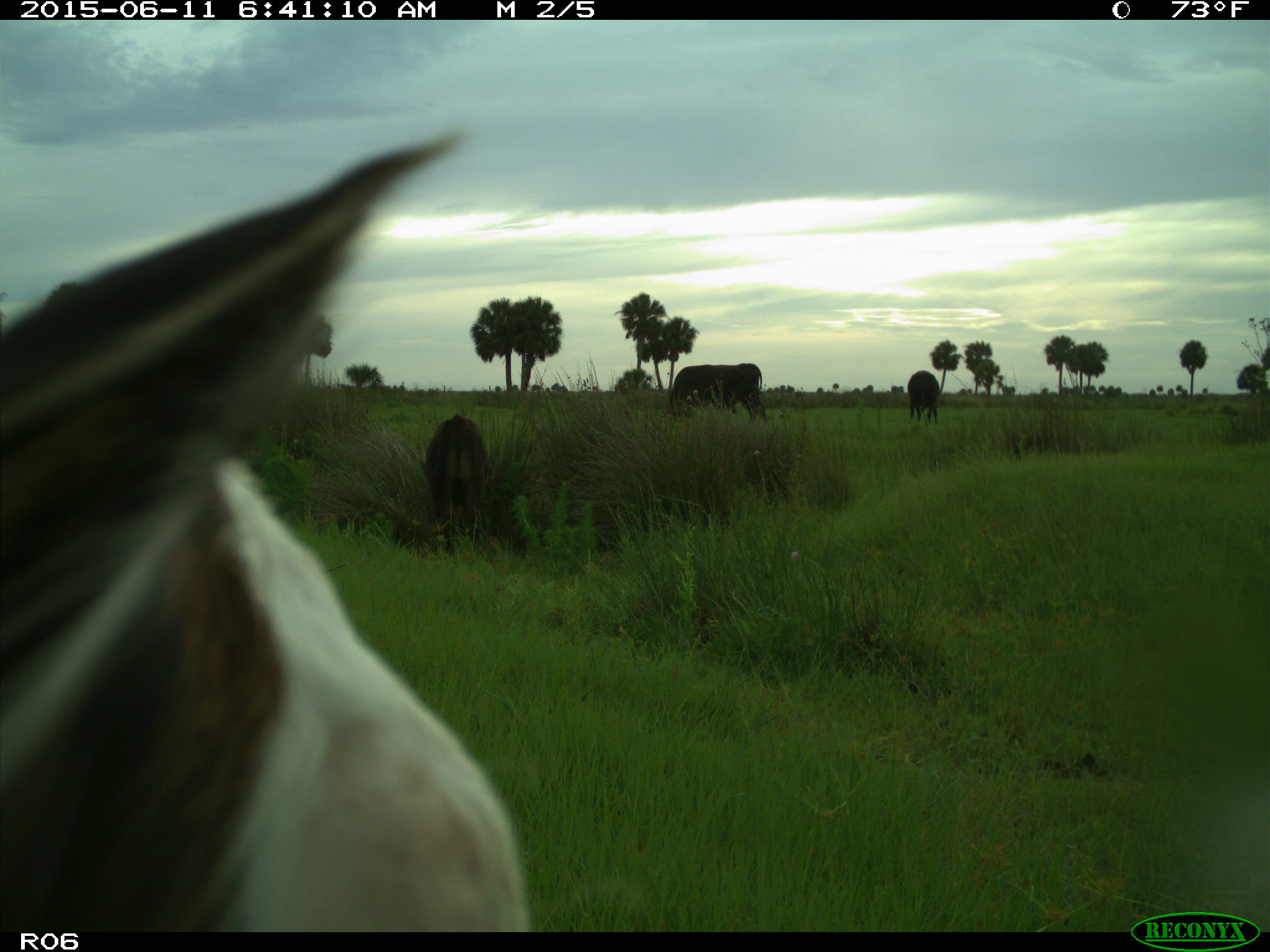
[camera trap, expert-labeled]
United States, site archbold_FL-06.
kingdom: Animalia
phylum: Chordata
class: Mammalia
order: Artiodactyla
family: Bovidae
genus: Bos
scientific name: Bos taurus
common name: domestic cow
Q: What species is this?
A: Bos taurus (domestic cow).